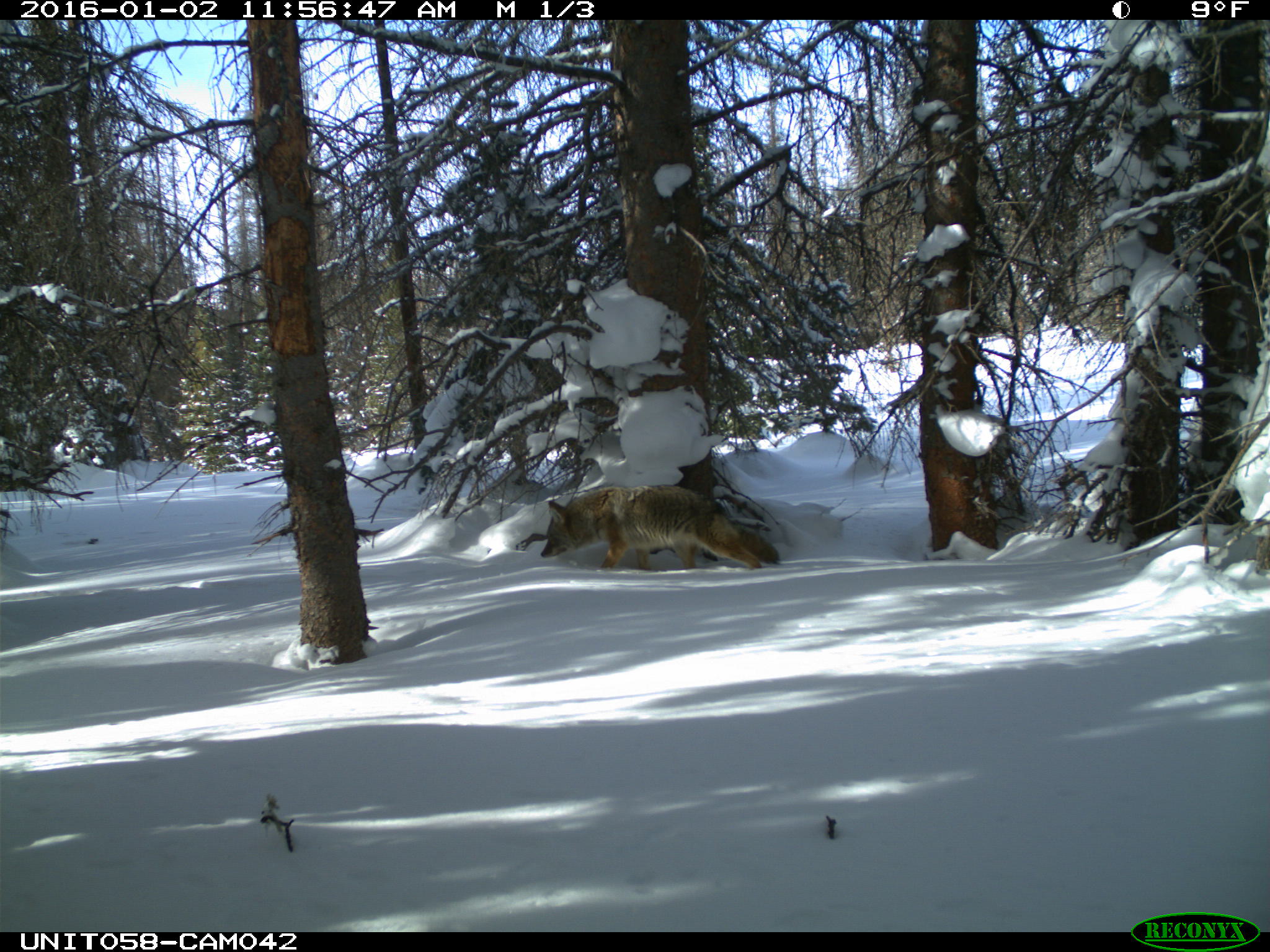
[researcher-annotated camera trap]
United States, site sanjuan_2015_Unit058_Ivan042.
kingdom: Animalia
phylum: Chordata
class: Mammalia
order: Carnivora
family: Canidae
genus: Canis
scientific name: Canis latrans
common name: coyote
Canis latrans (coyote).